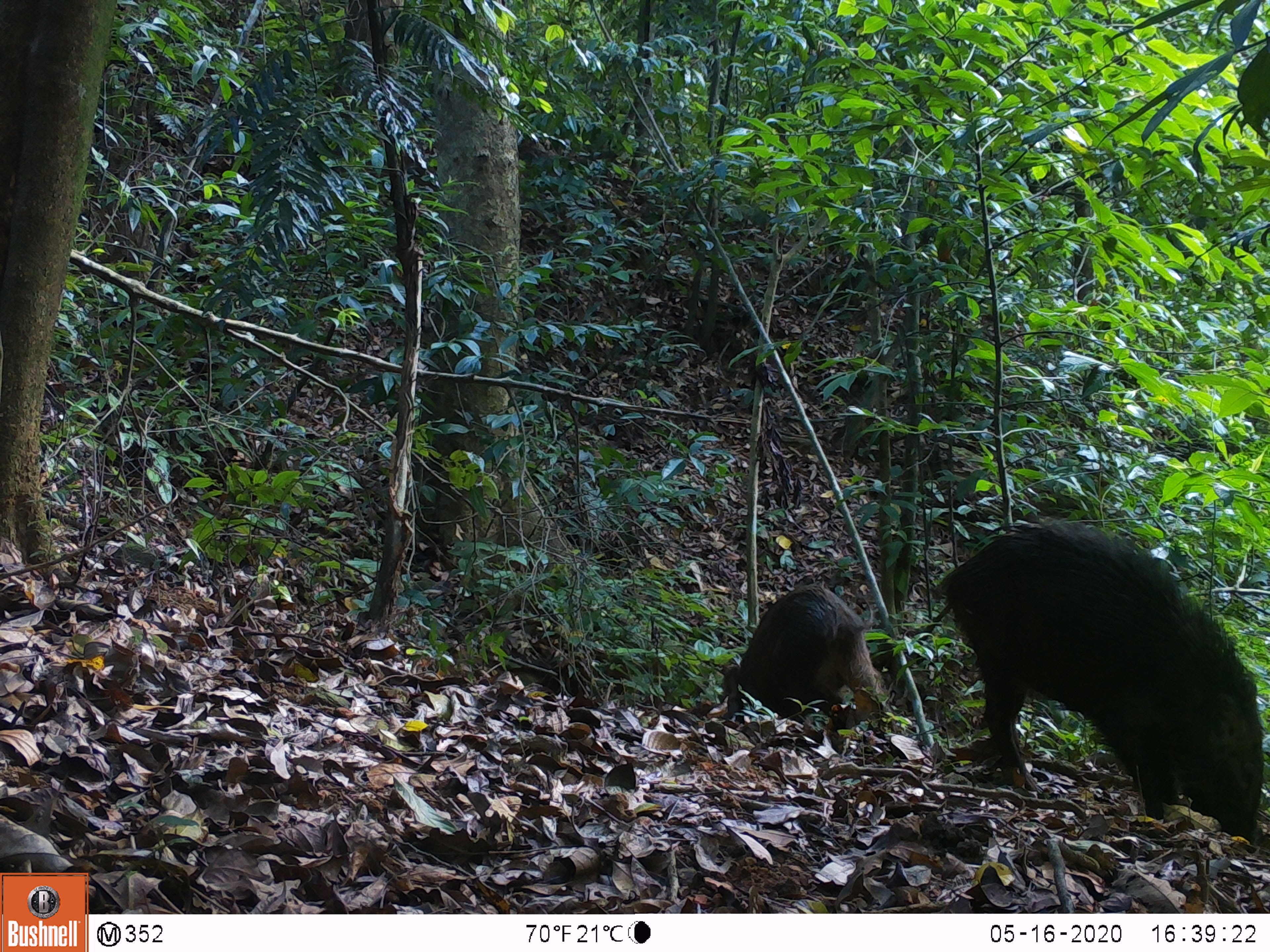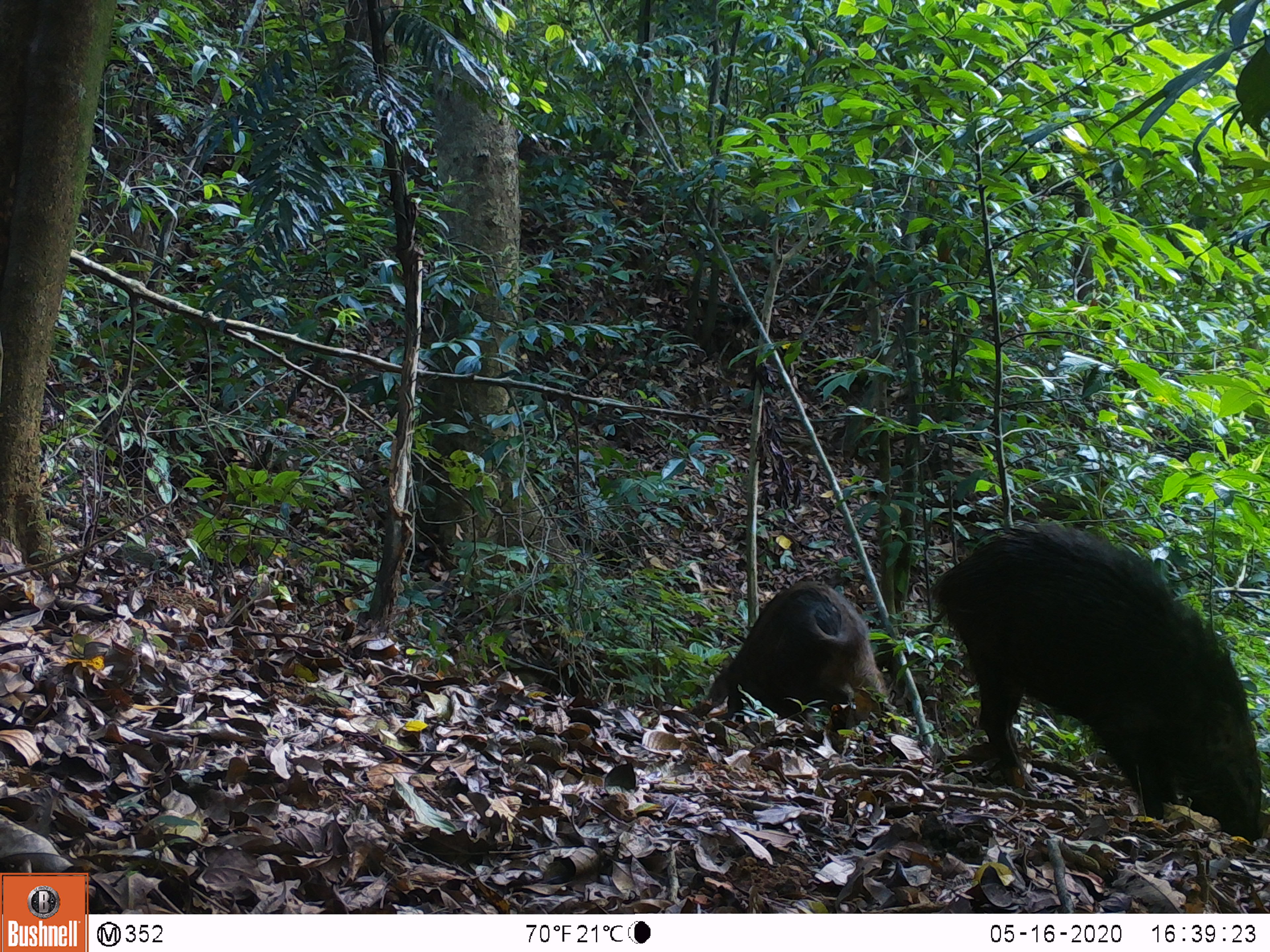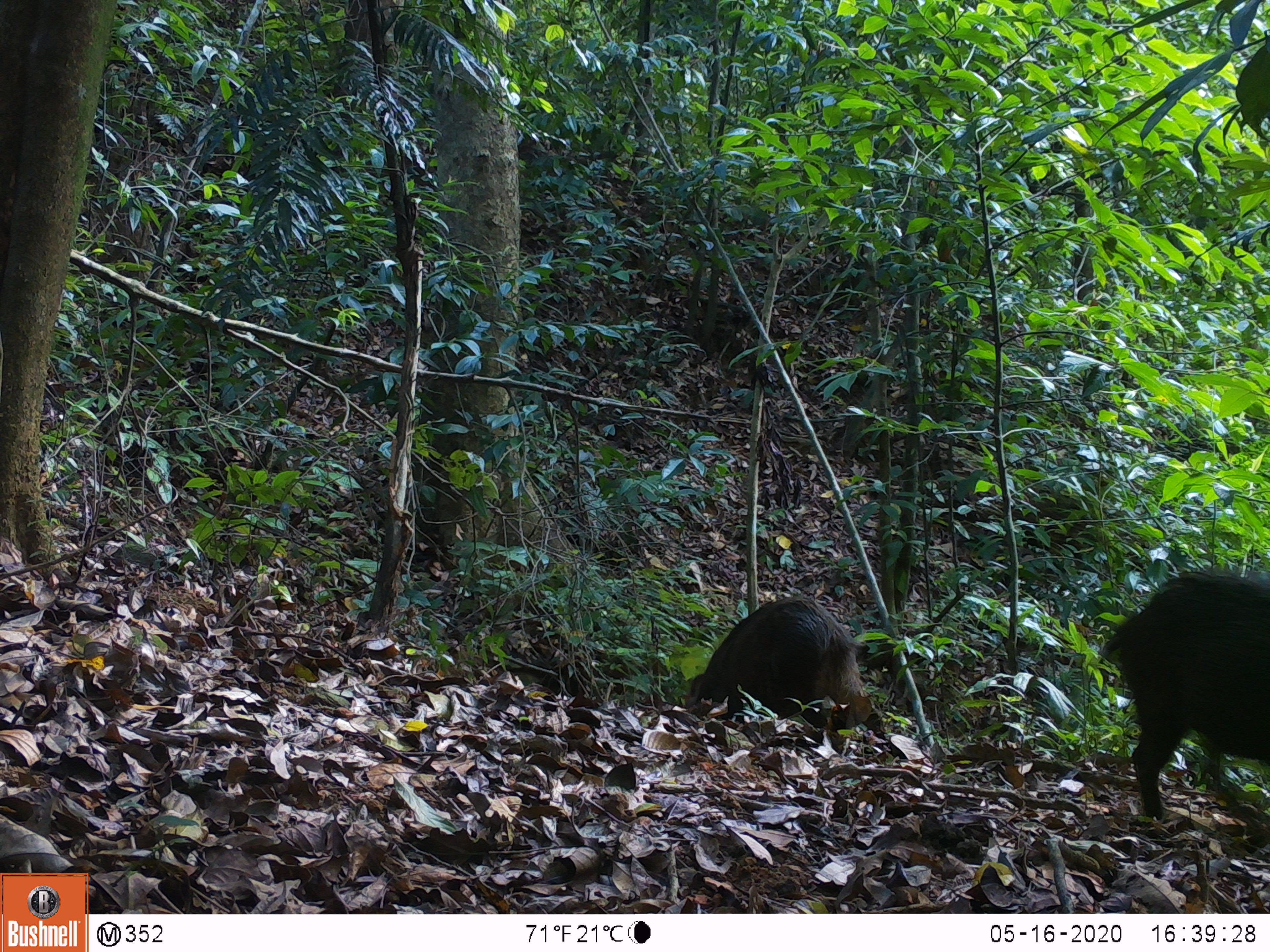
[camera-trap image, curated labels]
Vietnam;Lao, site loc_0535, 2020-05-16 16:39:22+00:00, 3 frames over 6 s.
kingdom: Animalia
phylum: Chordata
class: Mammalia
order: Artiodactyla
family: Suidae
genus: Sus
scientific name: Sus scrofa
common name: eurasian wild pig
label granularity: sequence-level